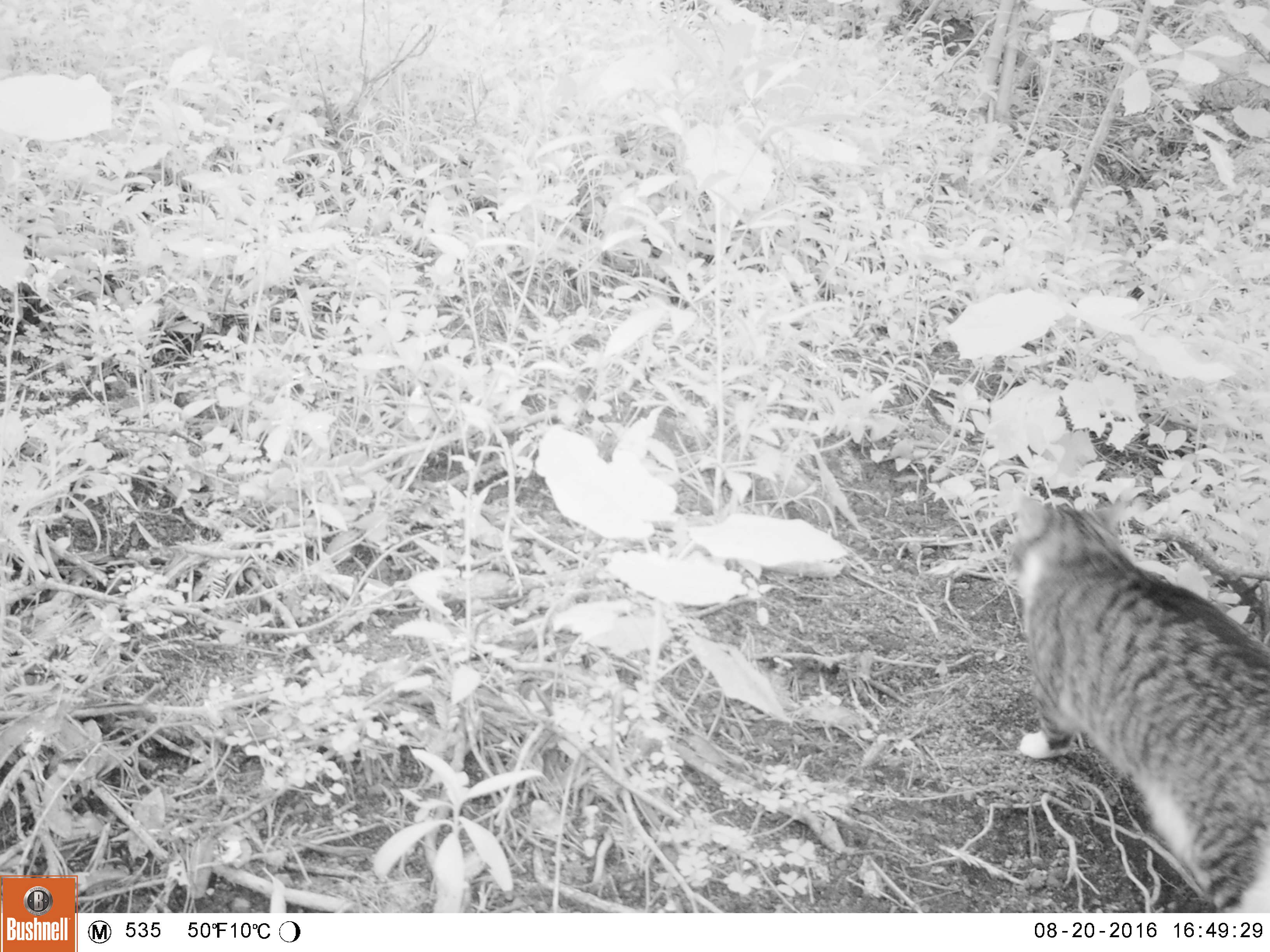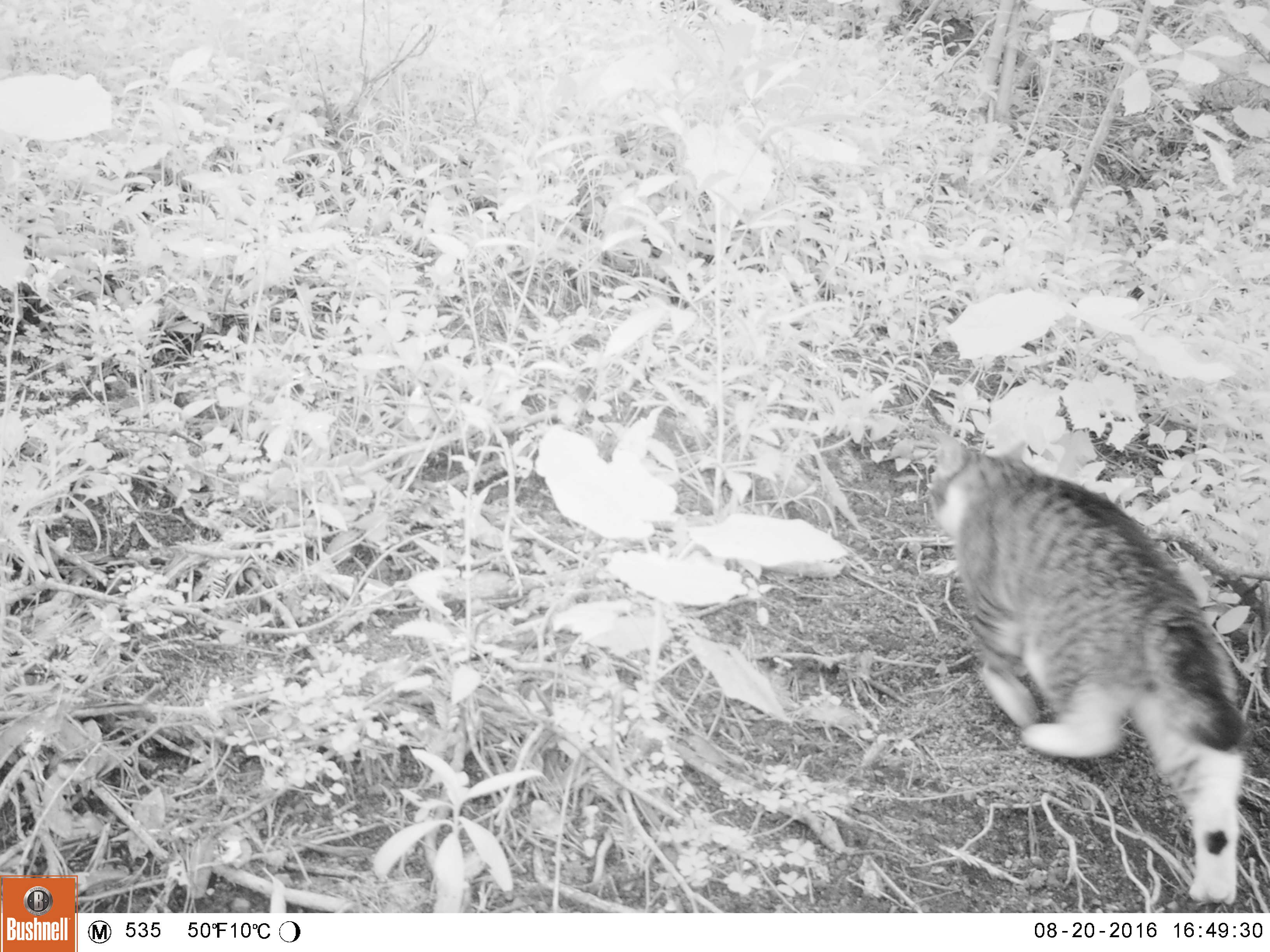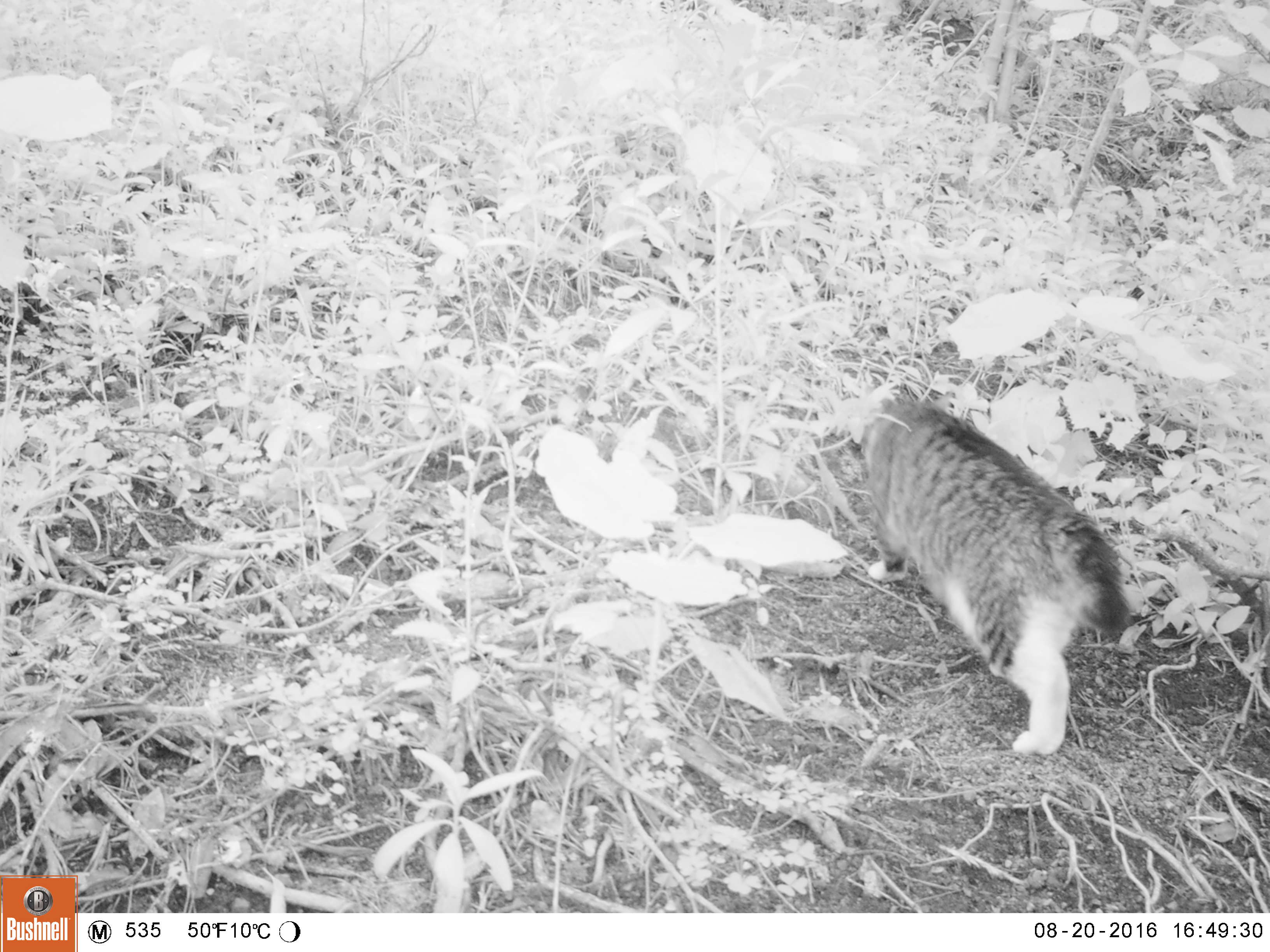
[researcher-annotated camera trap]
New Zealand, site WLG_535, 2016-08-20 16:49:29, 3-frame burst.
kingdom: Animalia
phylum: Chordata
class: Mammalia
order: Carnivora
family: Felidae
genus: Felis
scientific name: Felis catus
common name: domestic cat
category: cat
Cat (domestic cat) (Felis catus).